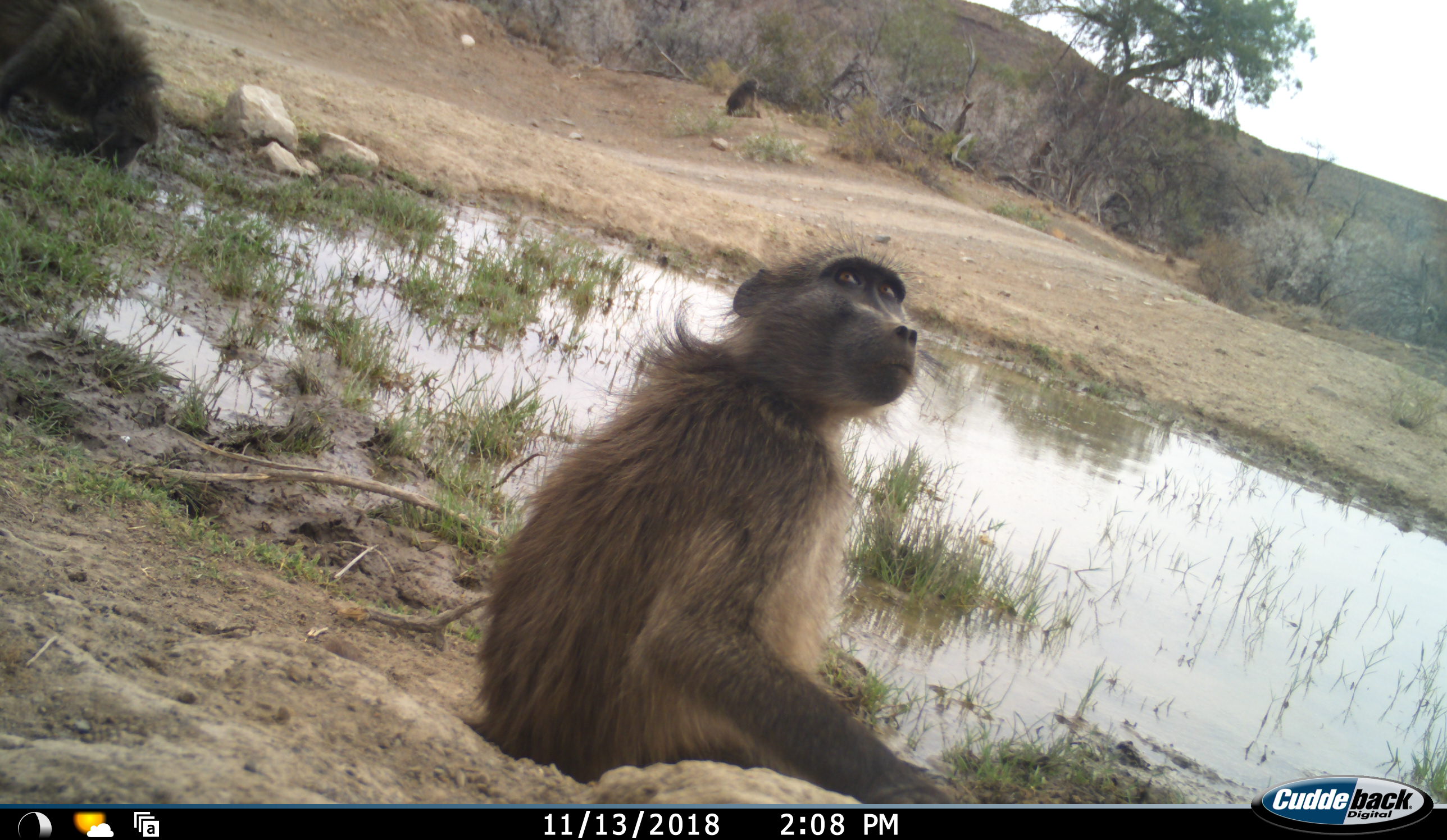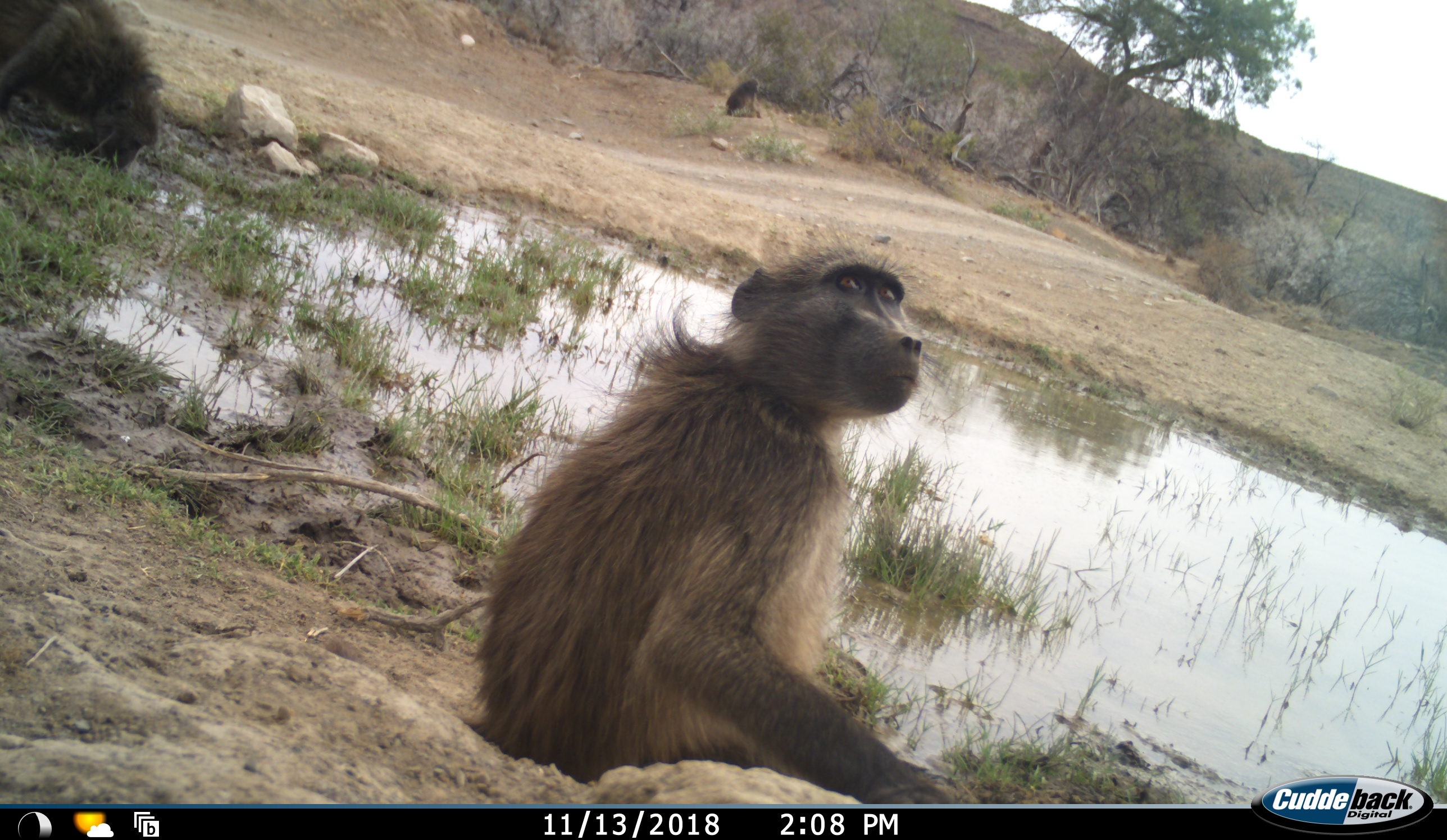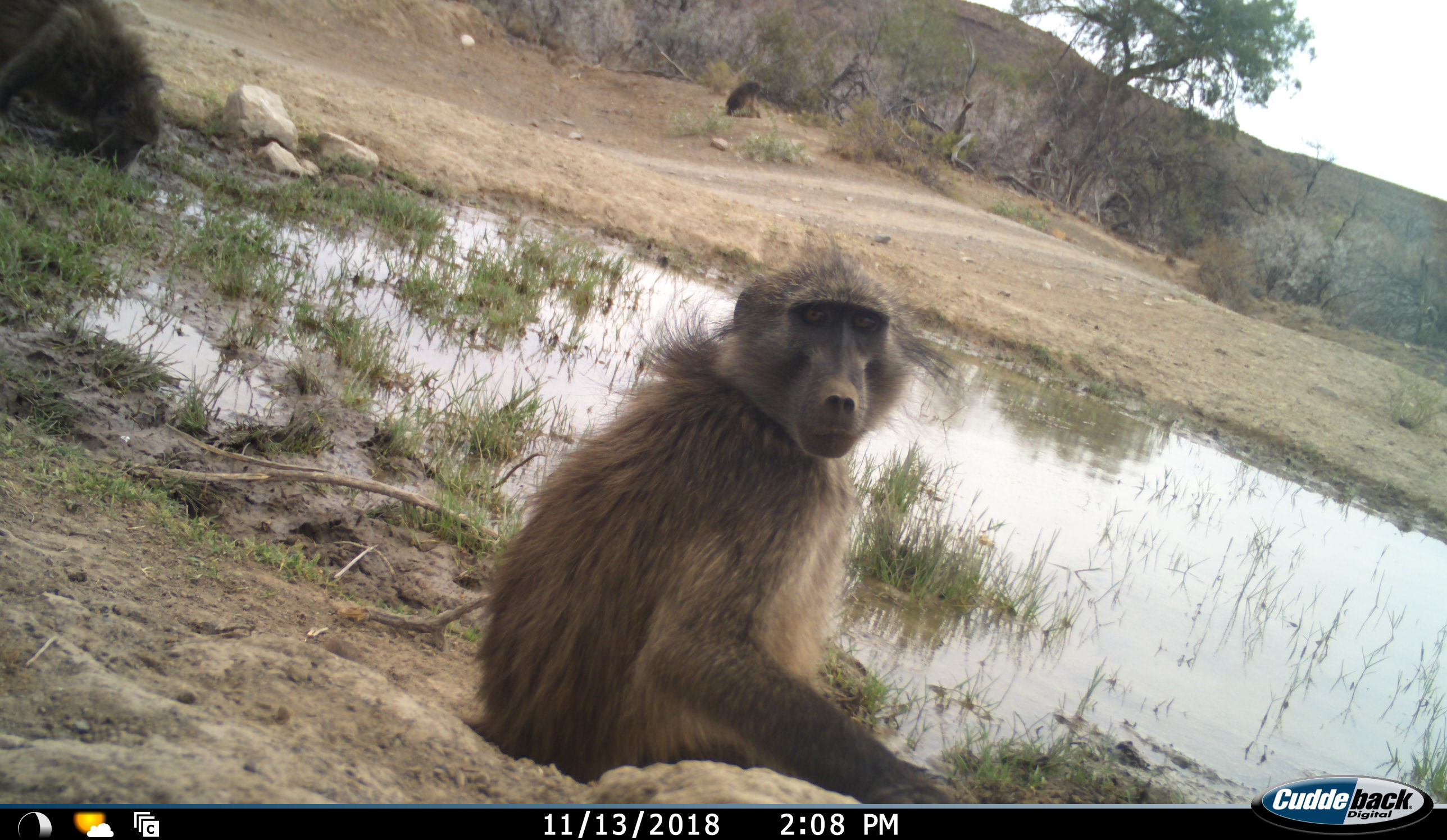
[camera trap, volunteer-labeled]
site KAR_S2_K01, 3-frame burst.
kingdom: Animalia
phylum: Chordata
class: Mammalia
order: Primates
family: Cercopithecidae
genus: Papio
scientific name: Papio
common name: baboon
Baboon (Papio), count 3. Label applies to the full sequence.